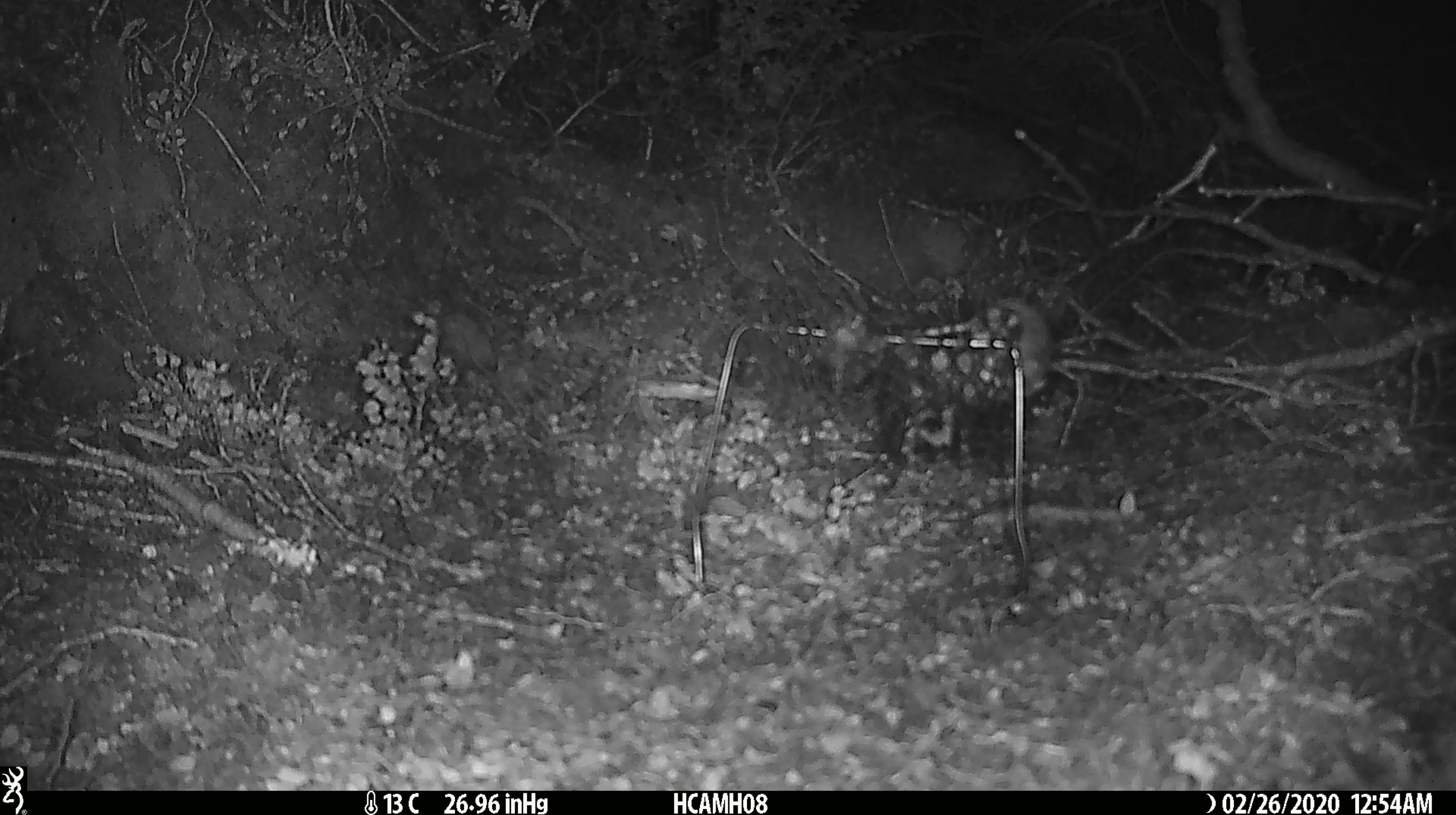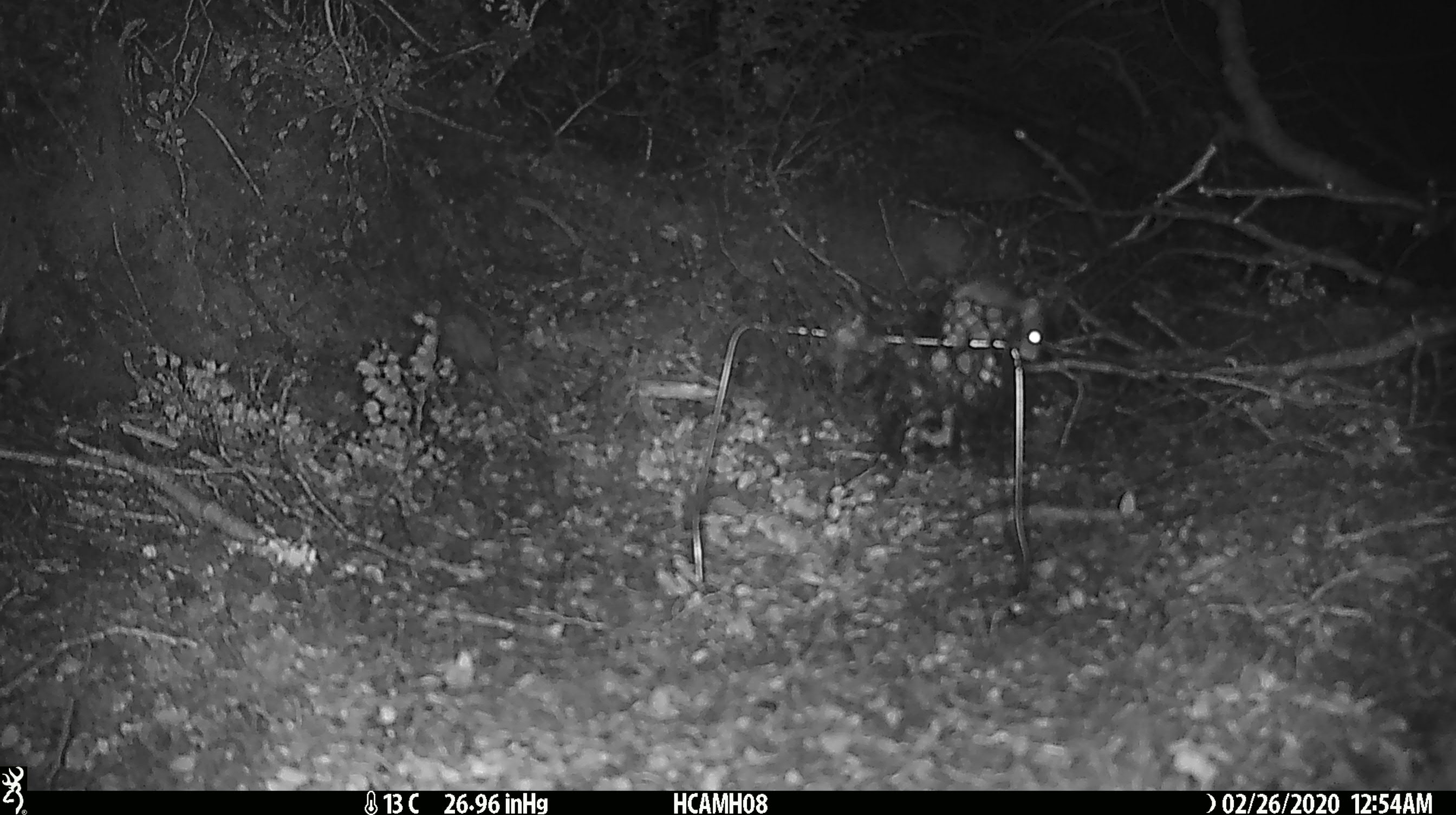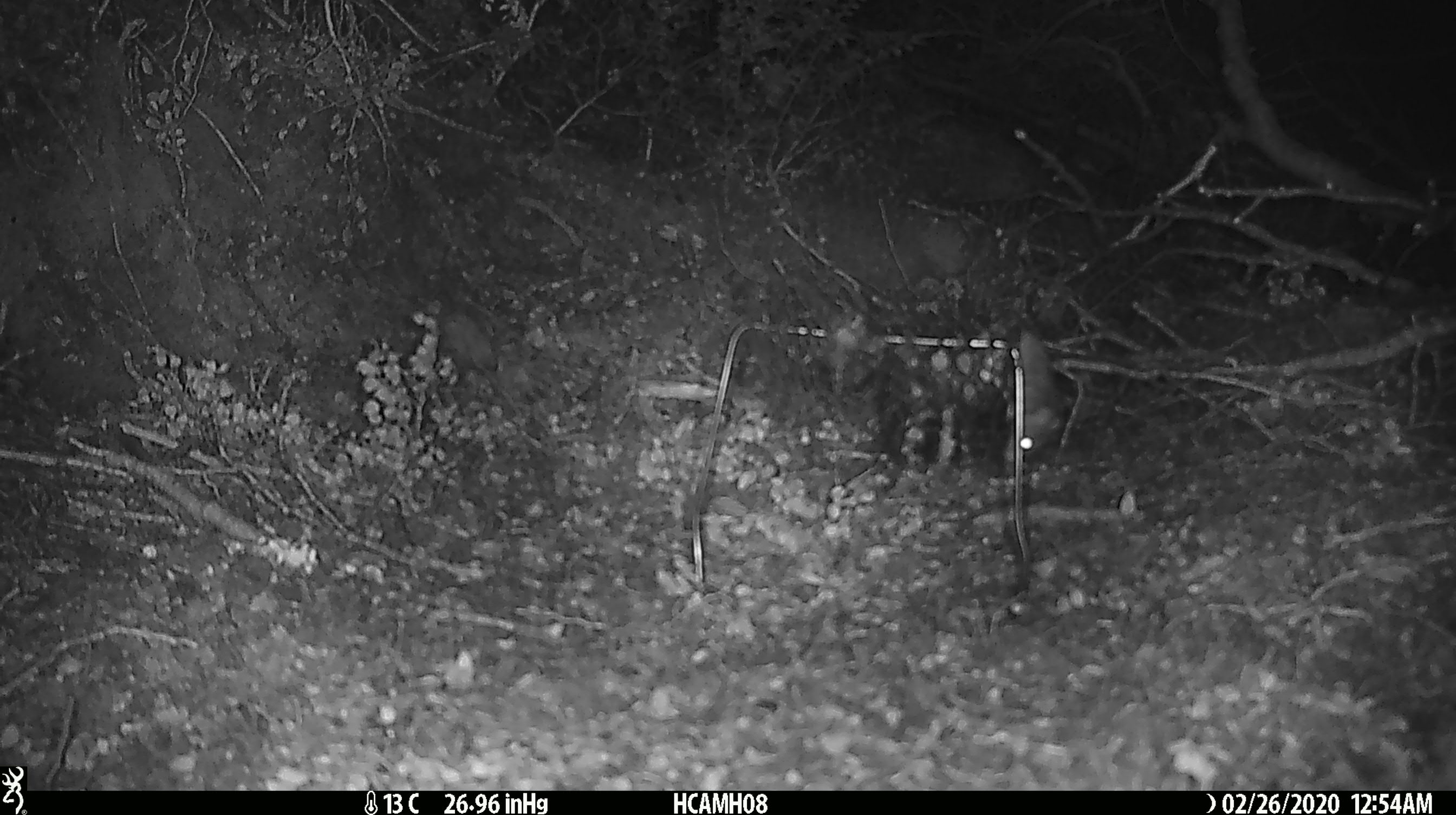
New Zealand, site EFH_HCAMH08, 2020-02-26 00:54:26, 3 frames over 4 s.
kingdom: Animalia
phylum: Chordata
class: Mammalia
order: Rodentia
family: Muridae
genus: Mus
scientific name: Mus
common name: mouse